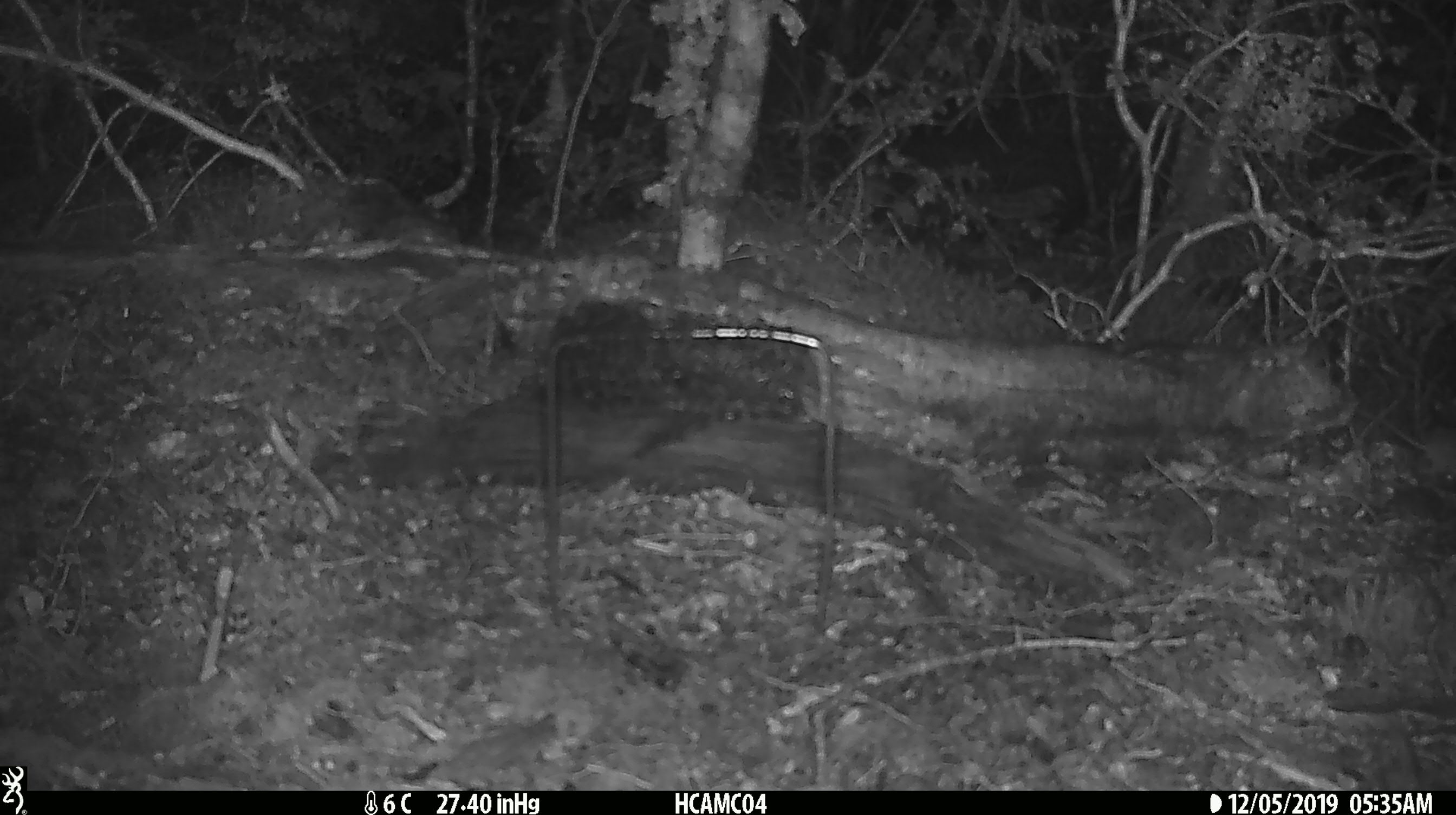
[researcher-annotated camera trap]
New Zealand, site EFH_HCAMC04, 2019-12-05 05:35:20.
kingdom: Animalia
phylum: Chordata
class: Mammalia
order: Rodentia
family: Muridae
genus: Mus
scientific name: Mus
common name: mouse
Mouse (Mus).